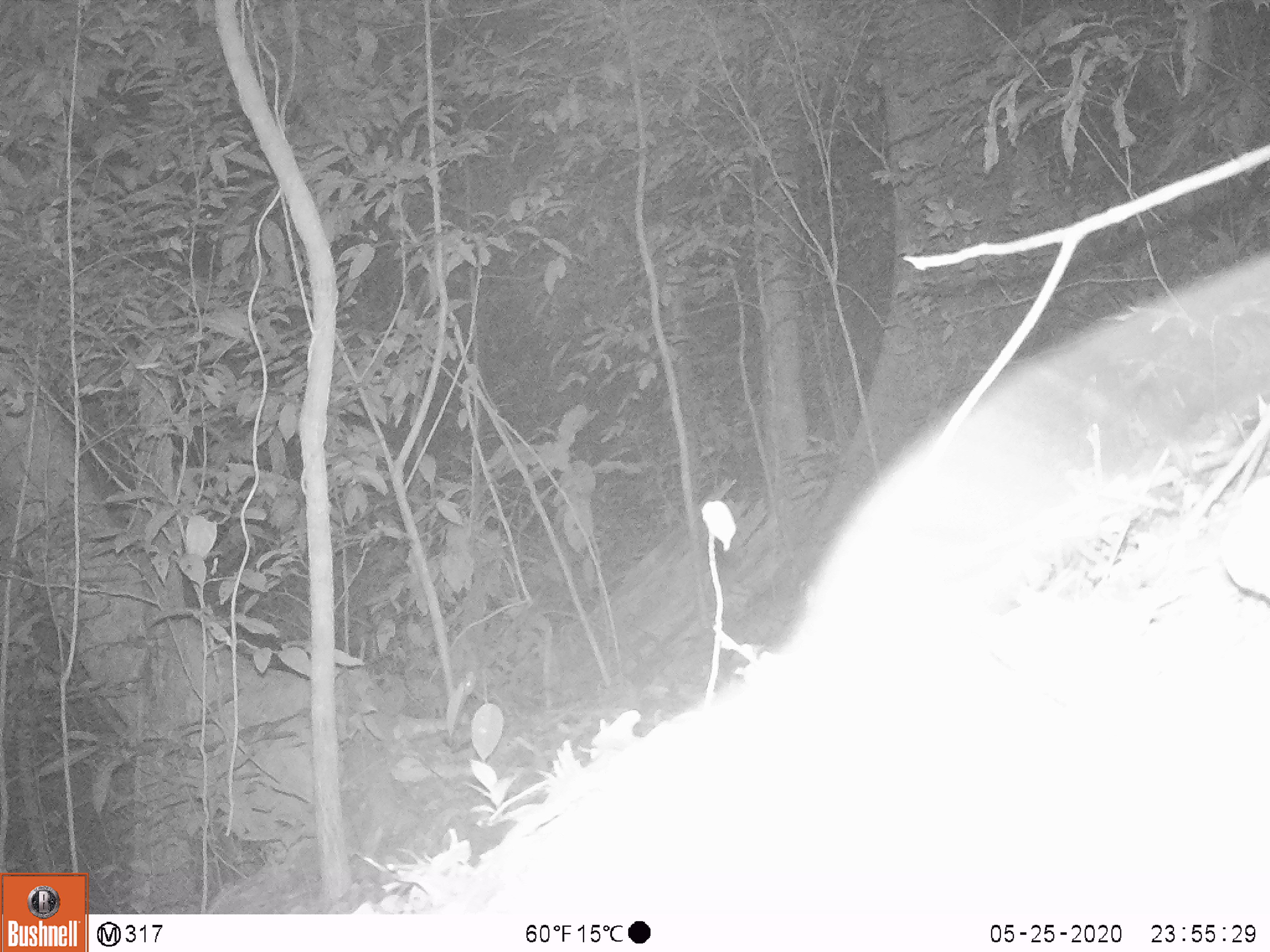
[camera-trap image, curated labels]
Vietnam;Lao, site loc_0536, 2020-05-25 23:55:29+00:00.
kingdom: Animalia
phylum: Chordata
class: Mammalia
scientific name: Mammalia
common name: mammal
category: unidentified small mammal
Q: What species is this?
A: Unidentified small mammal (mammal) (Mammalia).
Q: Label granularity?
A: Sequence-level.